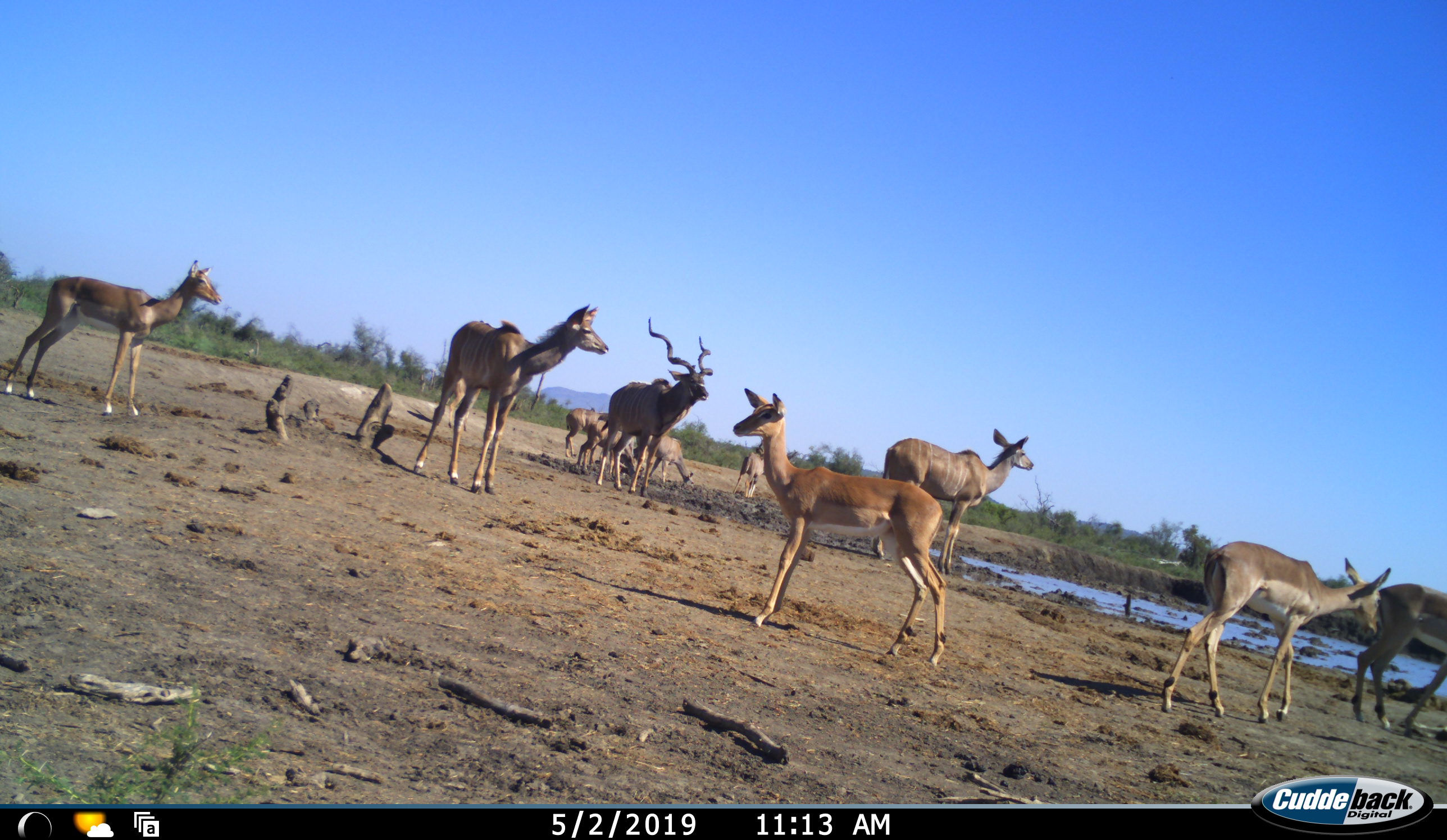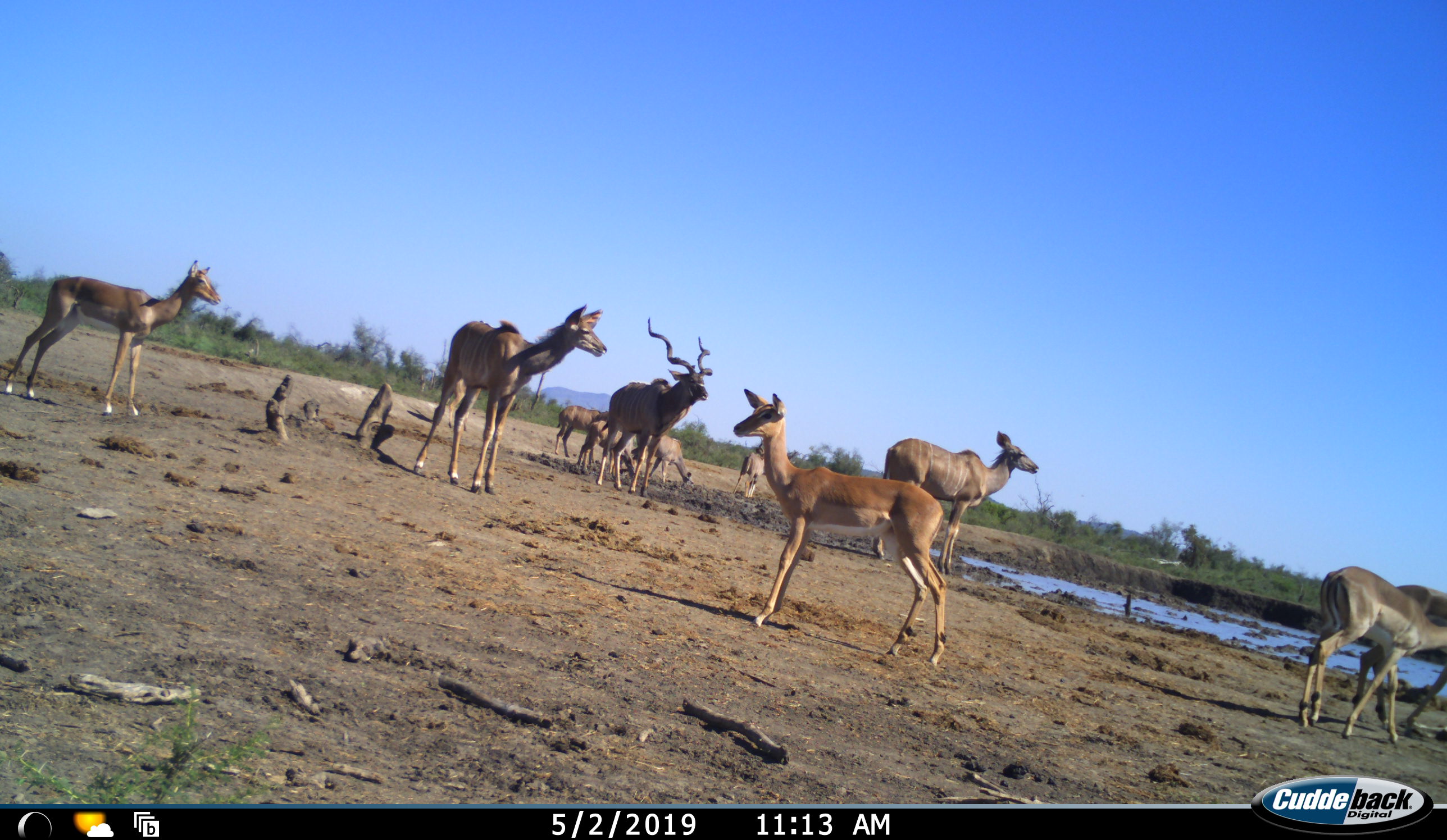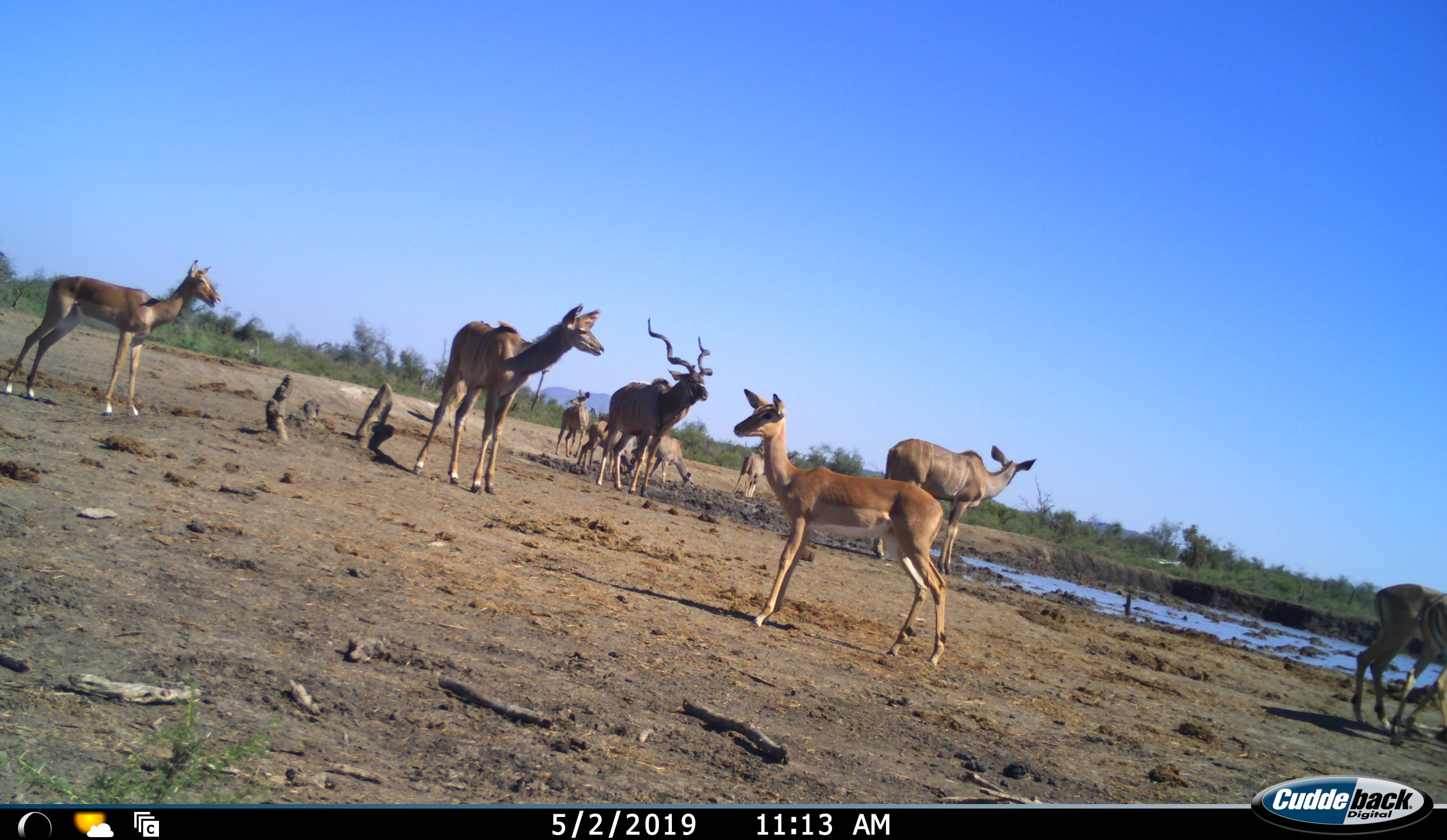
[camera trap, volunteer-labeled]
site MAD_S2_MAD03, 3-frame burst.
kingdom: Animalia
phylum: Chordata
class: Mammalia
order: Artiodactyla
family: Bovidae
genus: Aepyceros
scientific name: Aepyceros melampus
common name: impala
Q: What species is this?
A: Impala (Aepyceros melampus).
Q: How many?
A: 4.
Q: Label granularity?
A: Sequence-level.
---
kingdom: Animalia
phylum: Chordata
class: Mammalia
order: Artiodactyla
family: Bovidae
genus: Tragelaphus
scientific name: Tragelaphus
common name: kudu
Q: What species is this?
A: Kudu (Tragelaphus).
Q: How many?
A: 7.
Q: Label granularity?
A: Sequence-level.